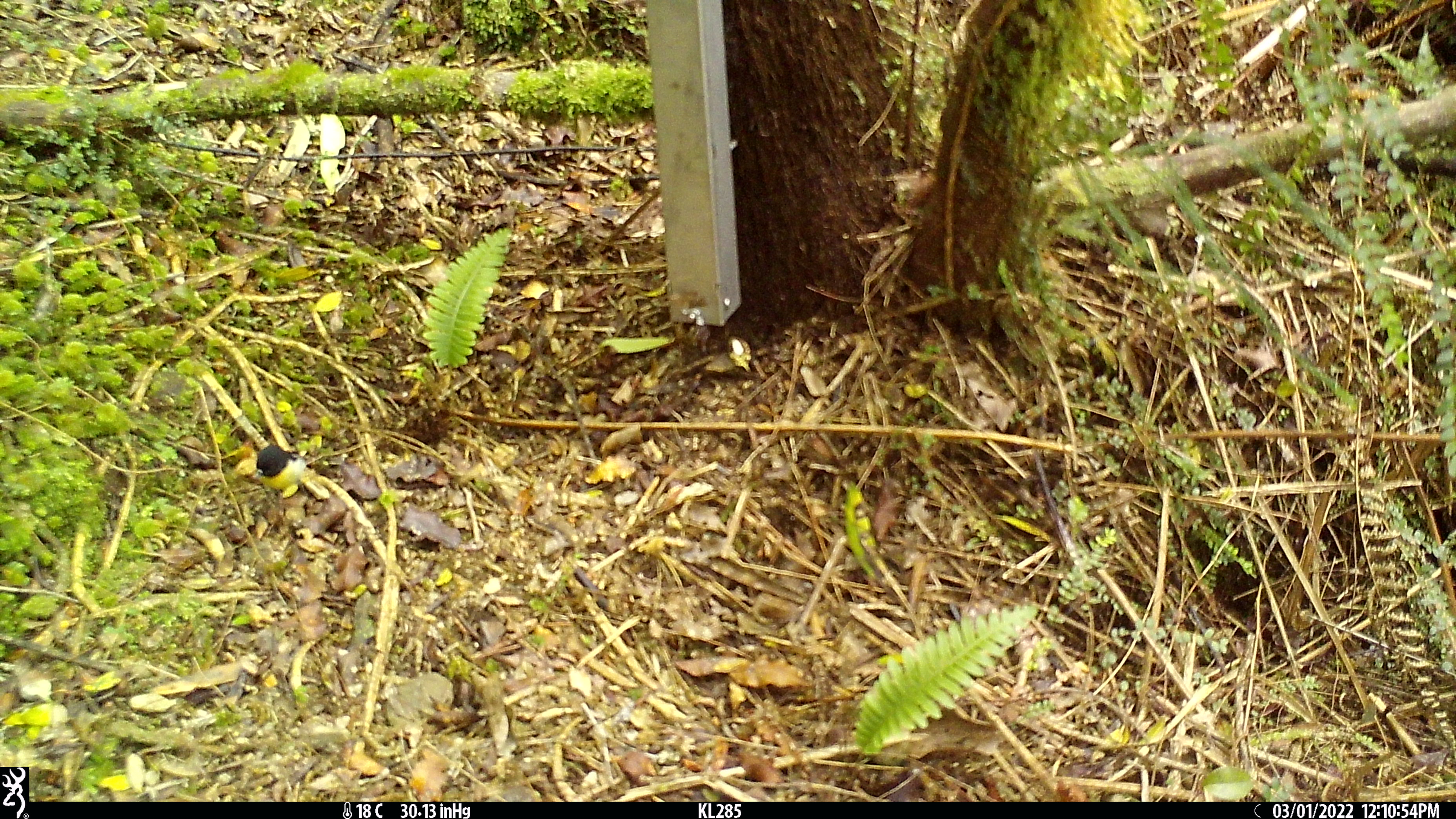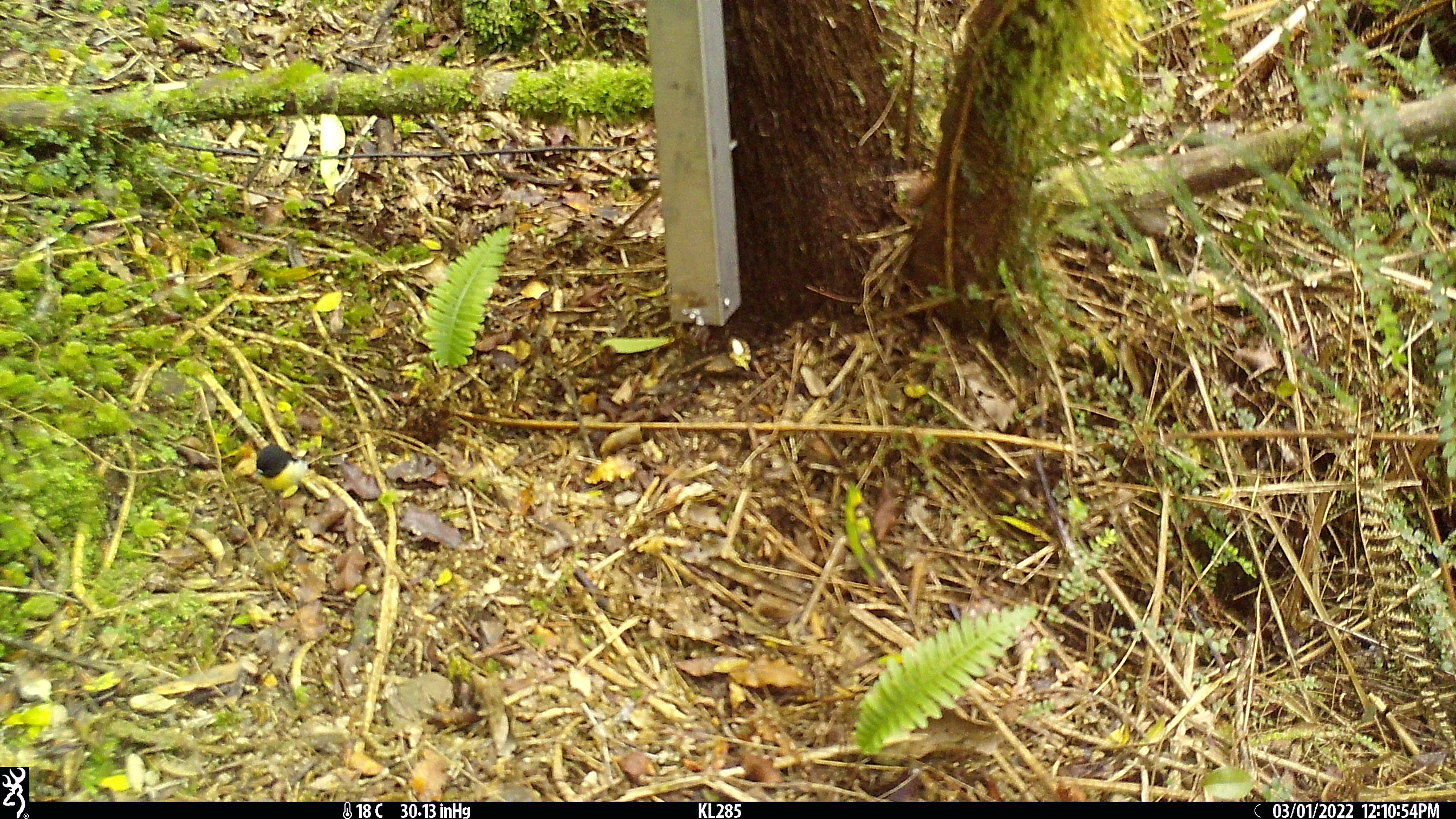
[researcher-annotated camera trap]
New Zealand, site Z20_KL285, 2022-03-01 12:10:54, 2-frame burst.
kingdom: Animalia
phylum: Chordata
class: Aves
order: Passeriformes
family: Petroicidae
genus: Petroica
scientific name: Petroica macrocephala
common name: tomtit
Tomtit (Petroica macrocephala).